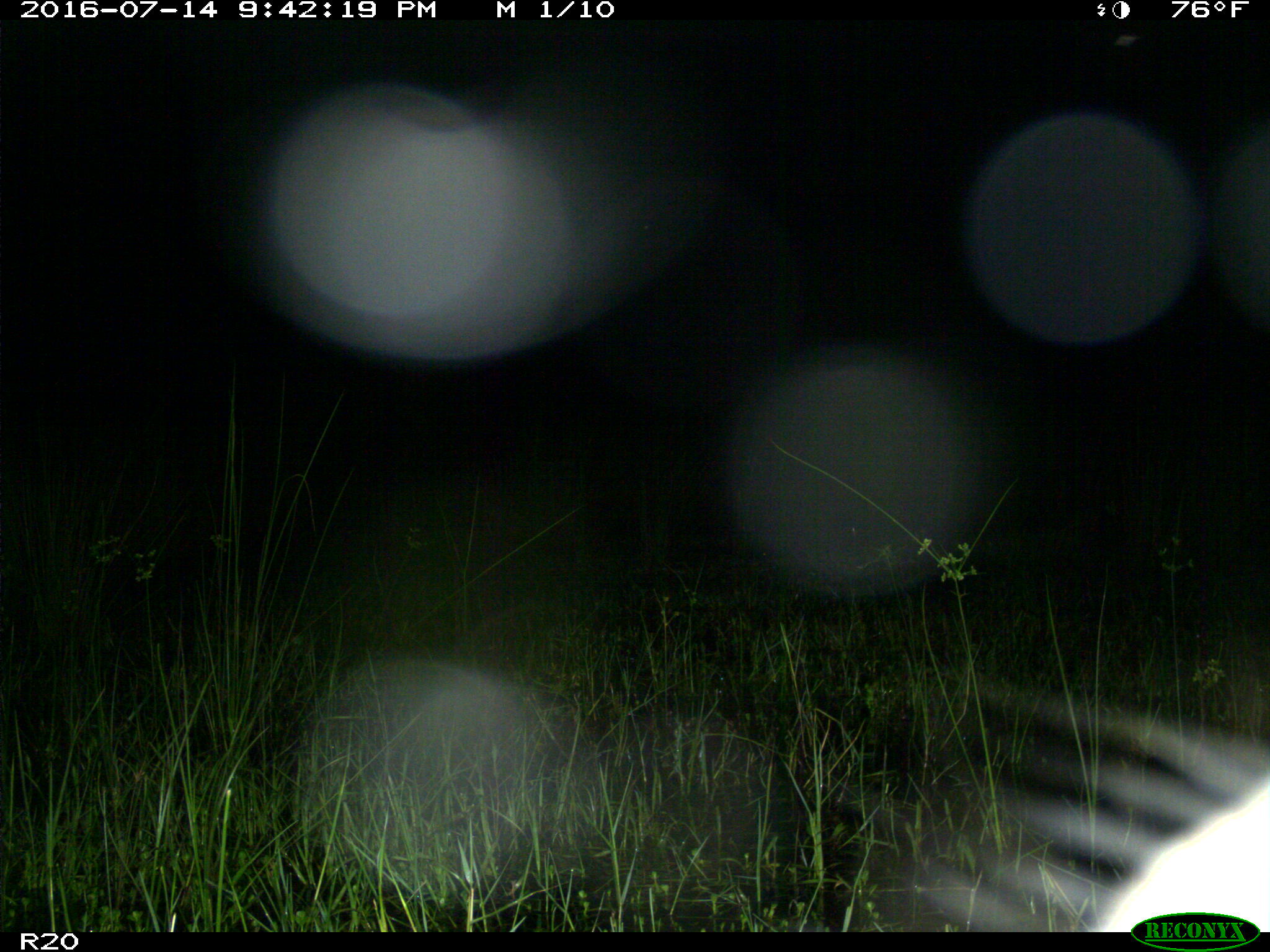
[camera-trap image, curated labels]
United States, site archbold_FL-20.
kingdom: Animalia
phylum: Chordata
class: Mammalia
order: Artiodactyla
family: Bovidae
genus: Bos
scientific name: Bos taurus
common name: domestic cow